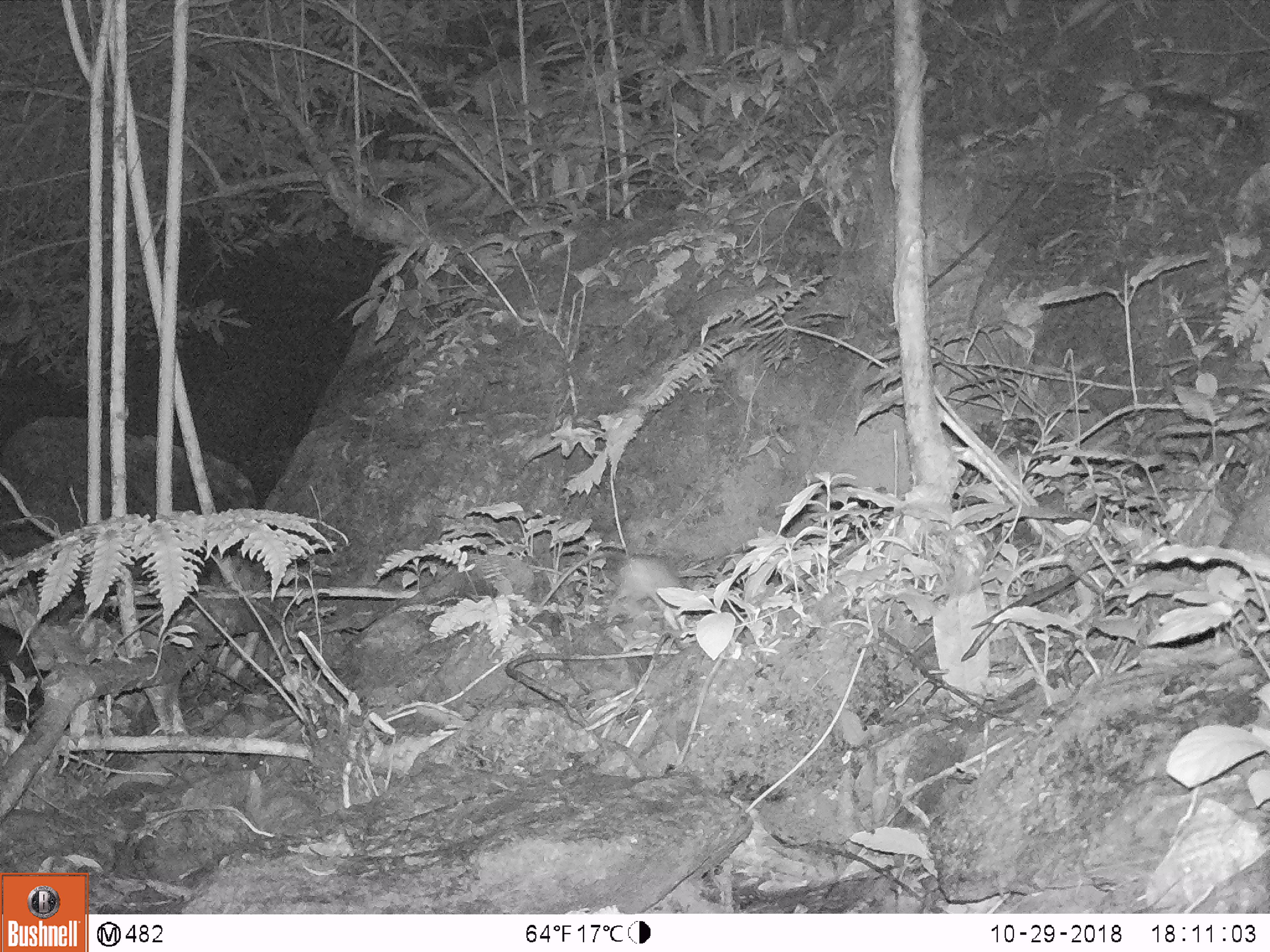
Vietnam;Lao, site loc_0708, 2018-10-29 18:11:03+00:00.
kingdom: Animalia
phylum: Chordata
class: Mammalia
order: Rodentia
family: Muridae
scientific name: Muridae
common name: old-world mice and rats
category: unidentified murid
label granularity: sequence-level